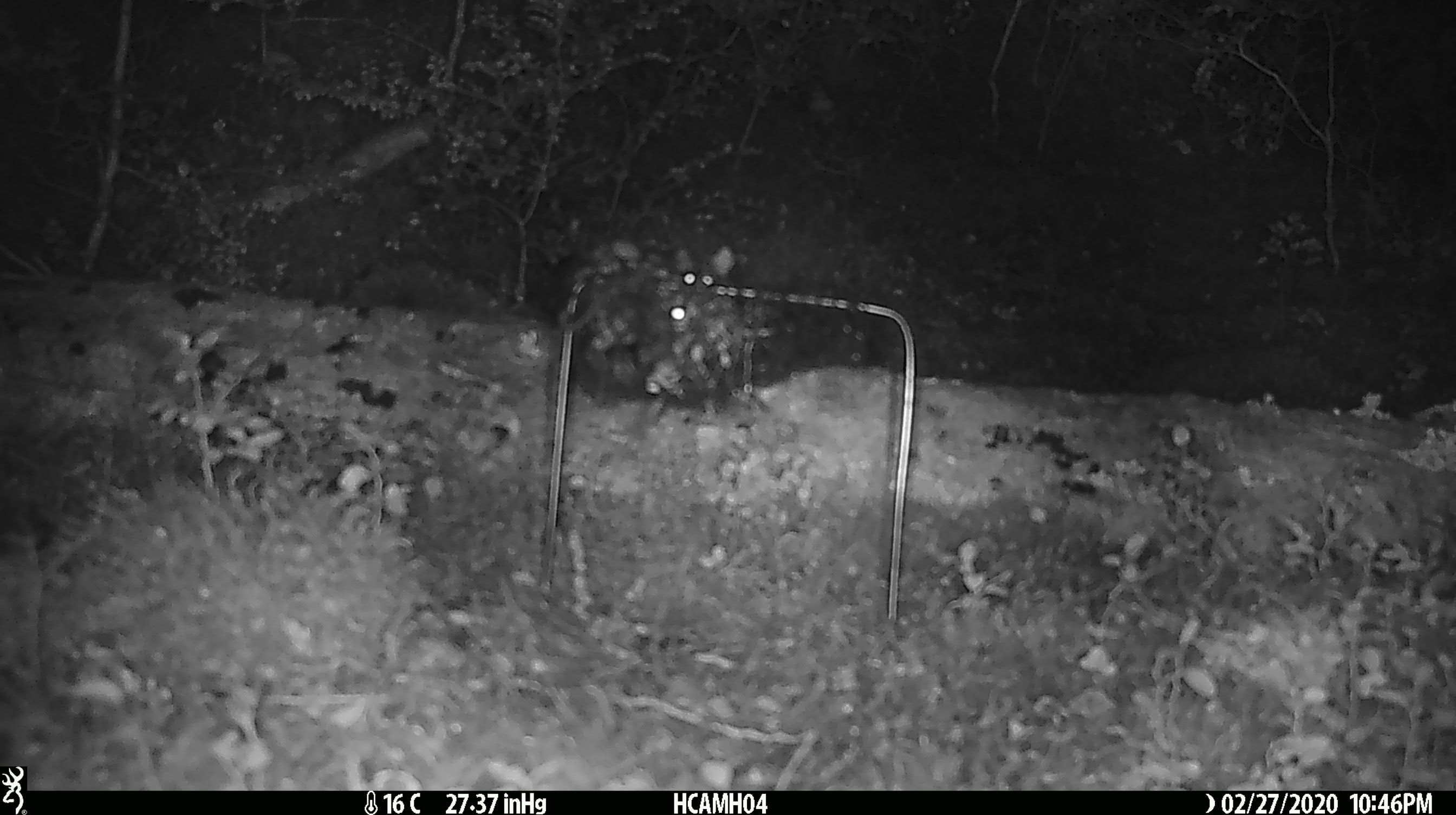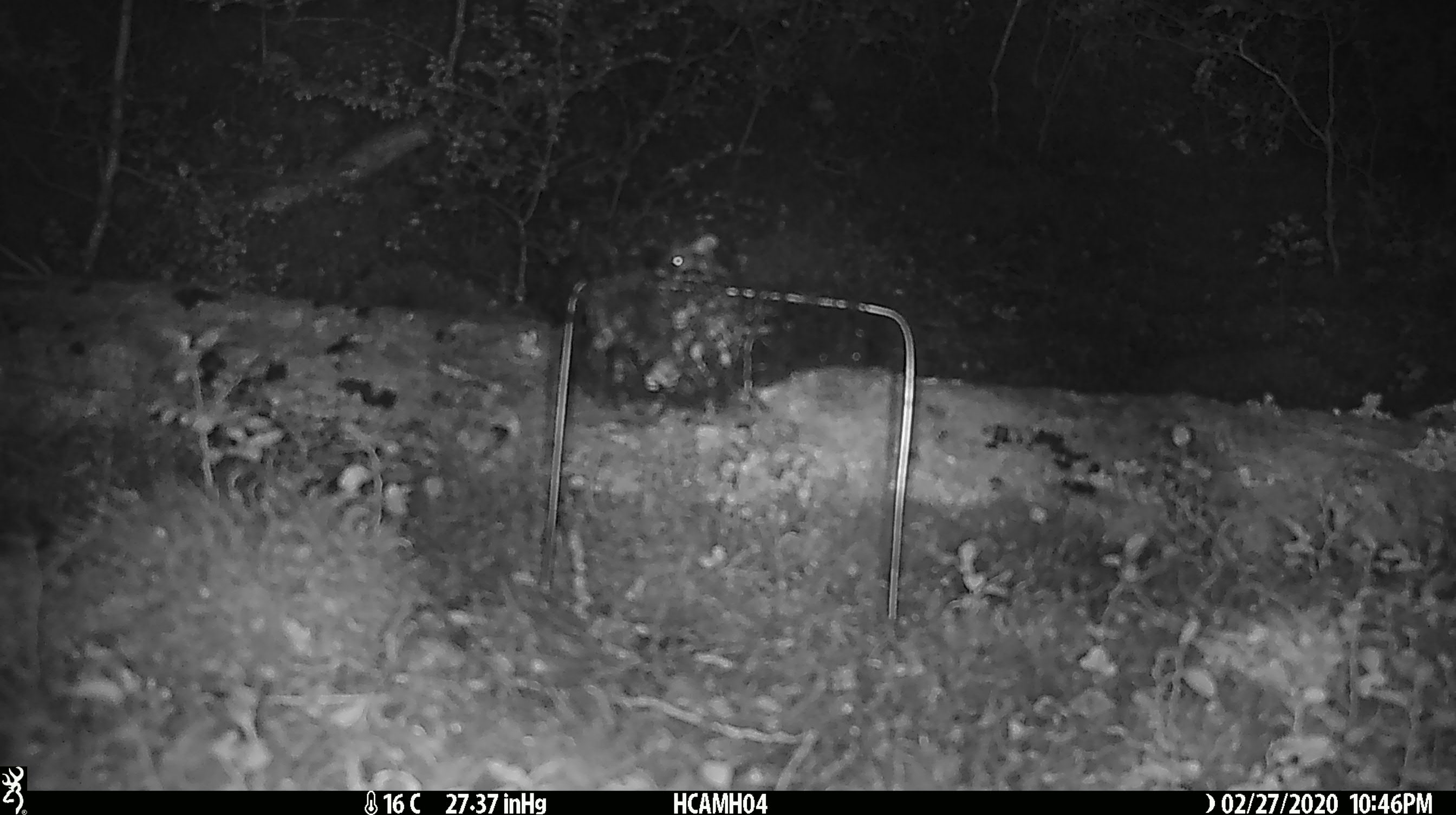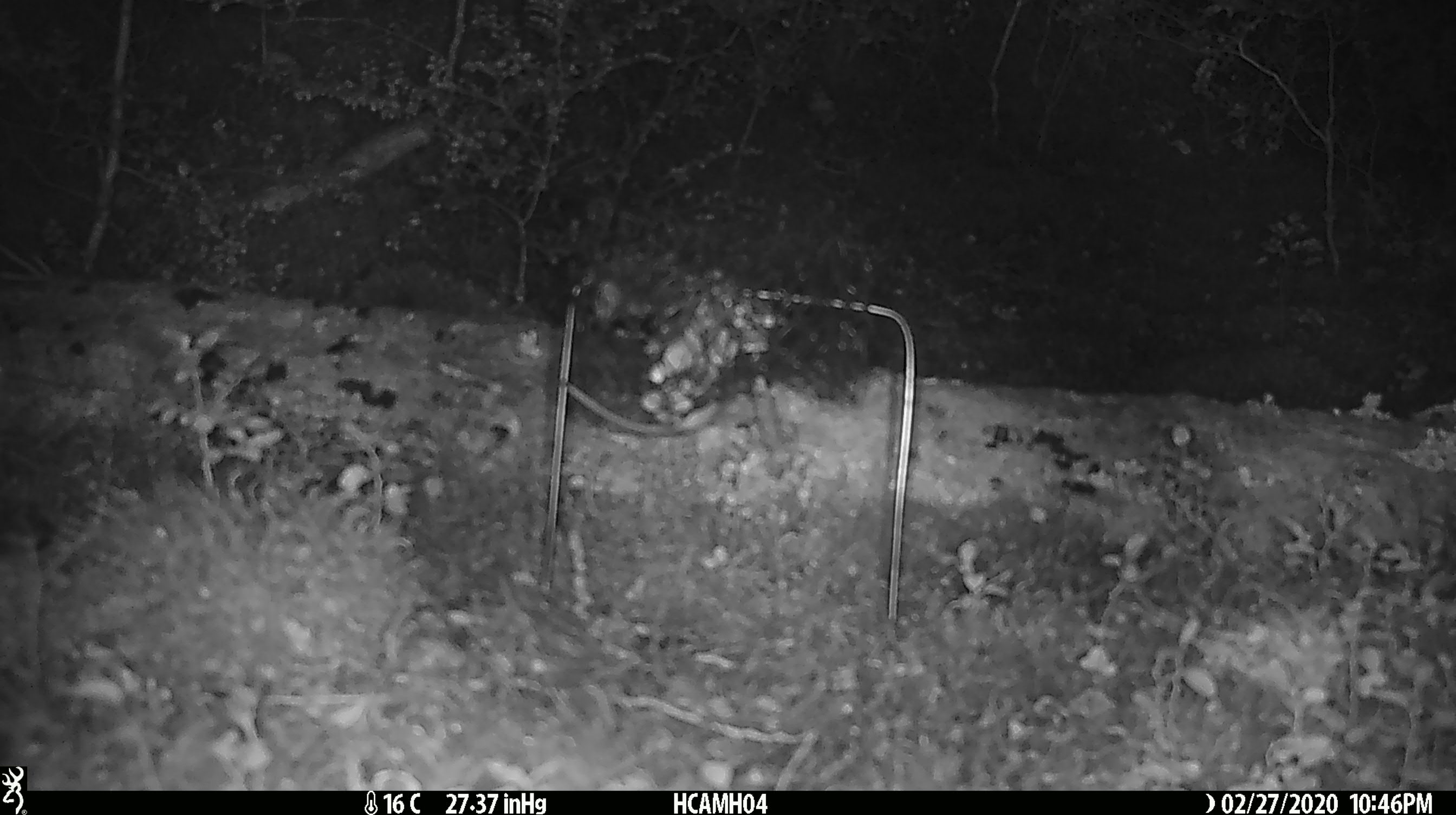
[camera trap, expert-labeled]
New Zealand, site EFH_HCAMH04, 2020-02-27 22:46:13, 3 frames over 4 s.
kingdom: Animalia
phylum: Chordata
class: Mammalia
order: Rodentia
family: Muridae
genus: Mus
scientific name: Mus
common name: mouse